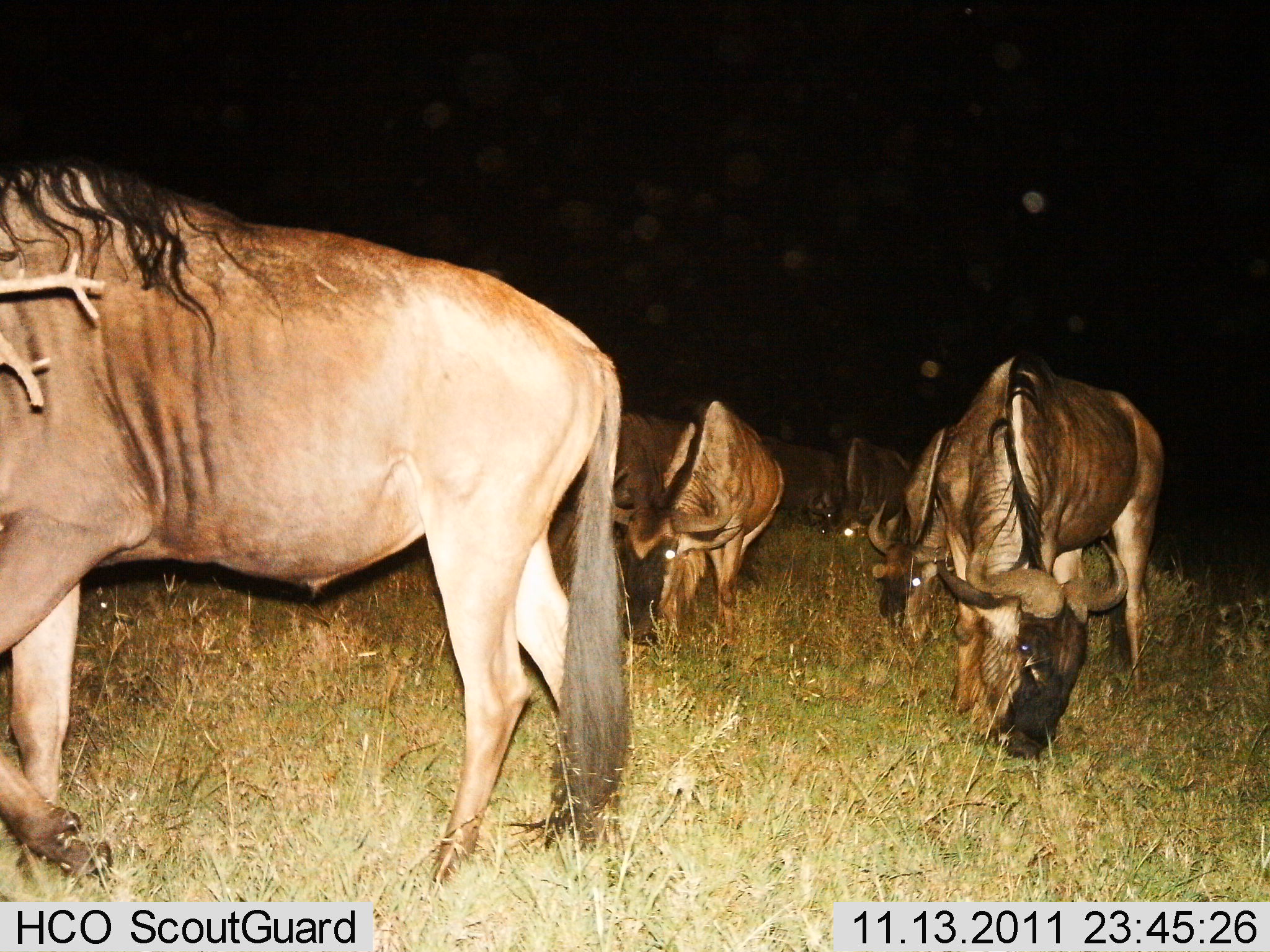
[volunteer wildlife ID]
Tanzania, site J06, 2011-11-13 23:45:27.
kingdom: Animalia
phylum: Chordata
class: Mammalia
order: Artiodactyla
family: Bovidae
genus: Connochaetes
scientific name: Connochaetes taurinus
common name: blue wildebeest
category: wildebeest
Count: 6.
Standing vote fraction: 20%.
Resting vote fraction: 0%.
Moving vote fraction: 27%.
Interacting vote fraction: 0%.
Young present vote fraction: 0%.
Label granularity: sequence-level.